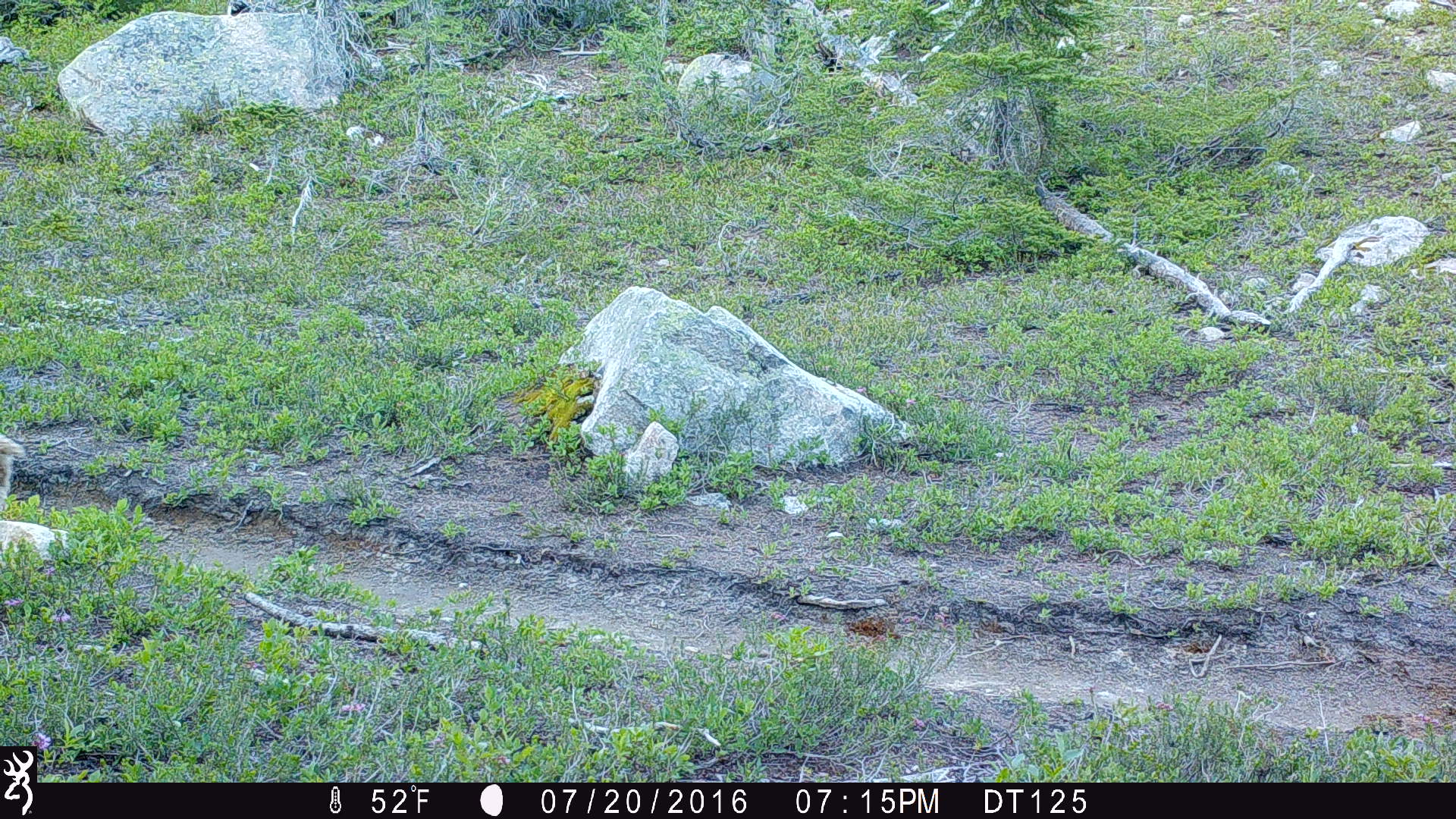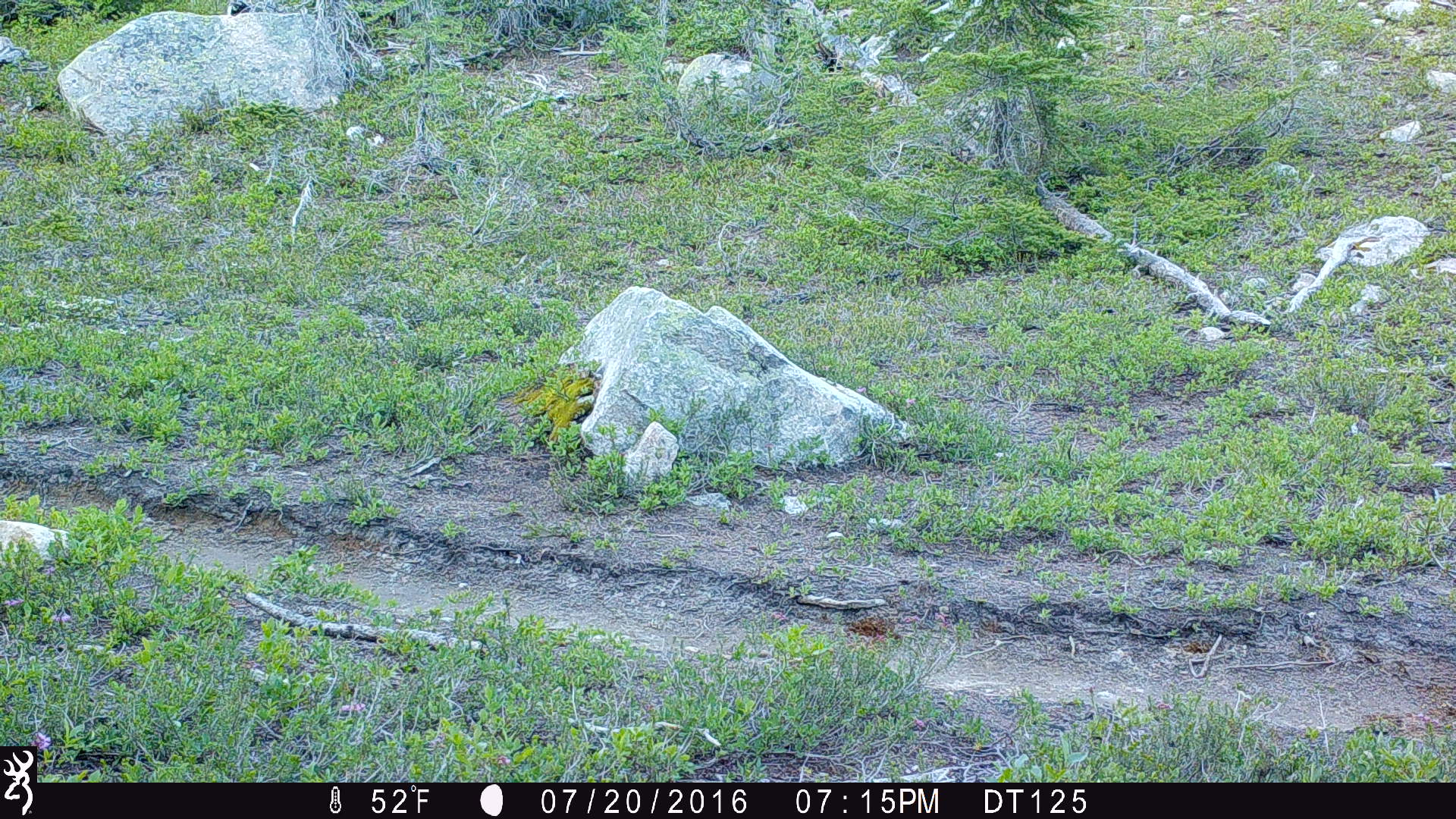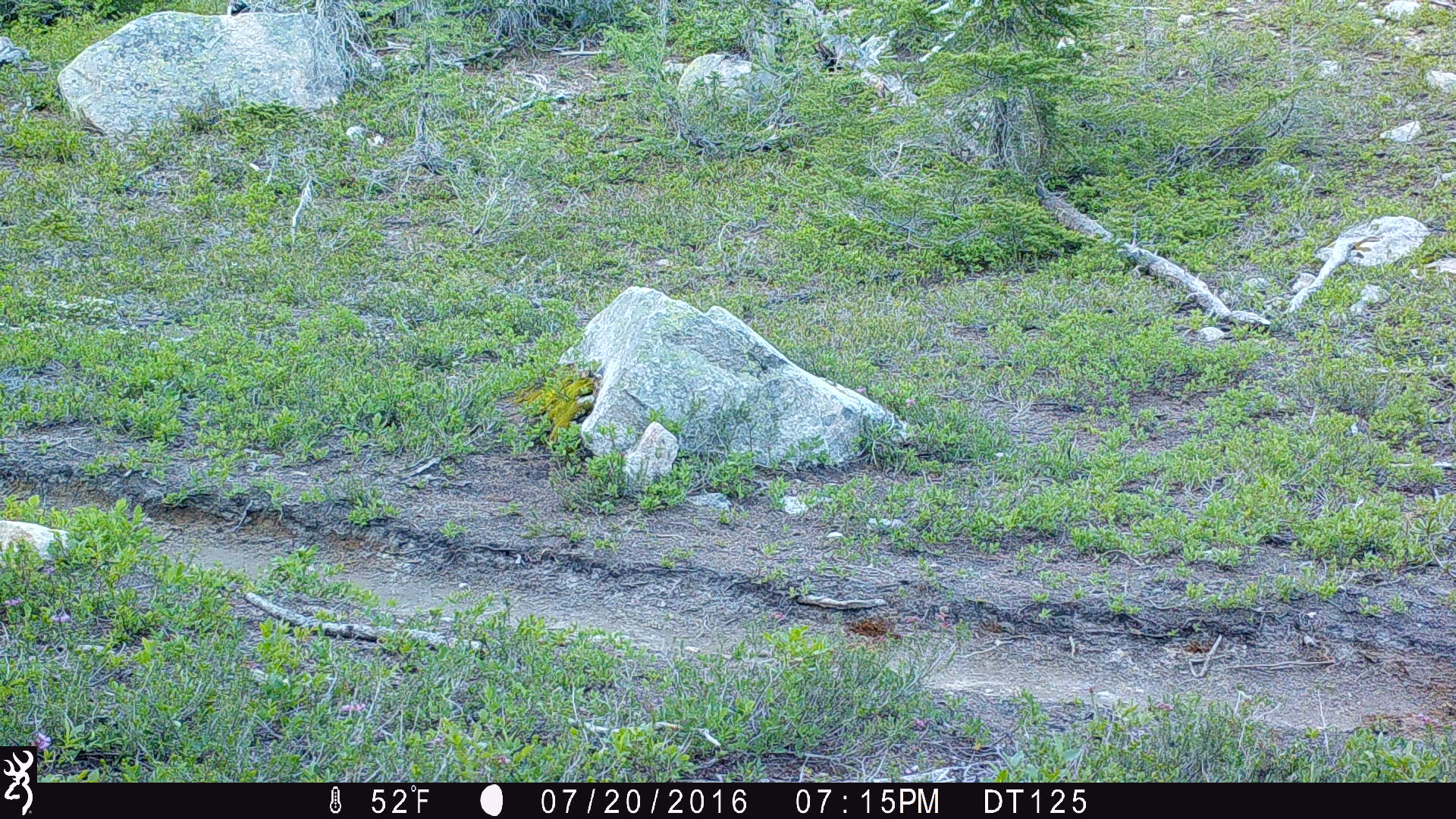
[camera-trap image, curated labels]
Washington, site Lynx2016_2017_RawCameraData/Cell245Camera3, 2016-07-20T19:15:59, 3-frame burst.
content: unidentified animal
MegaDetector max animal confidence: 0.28